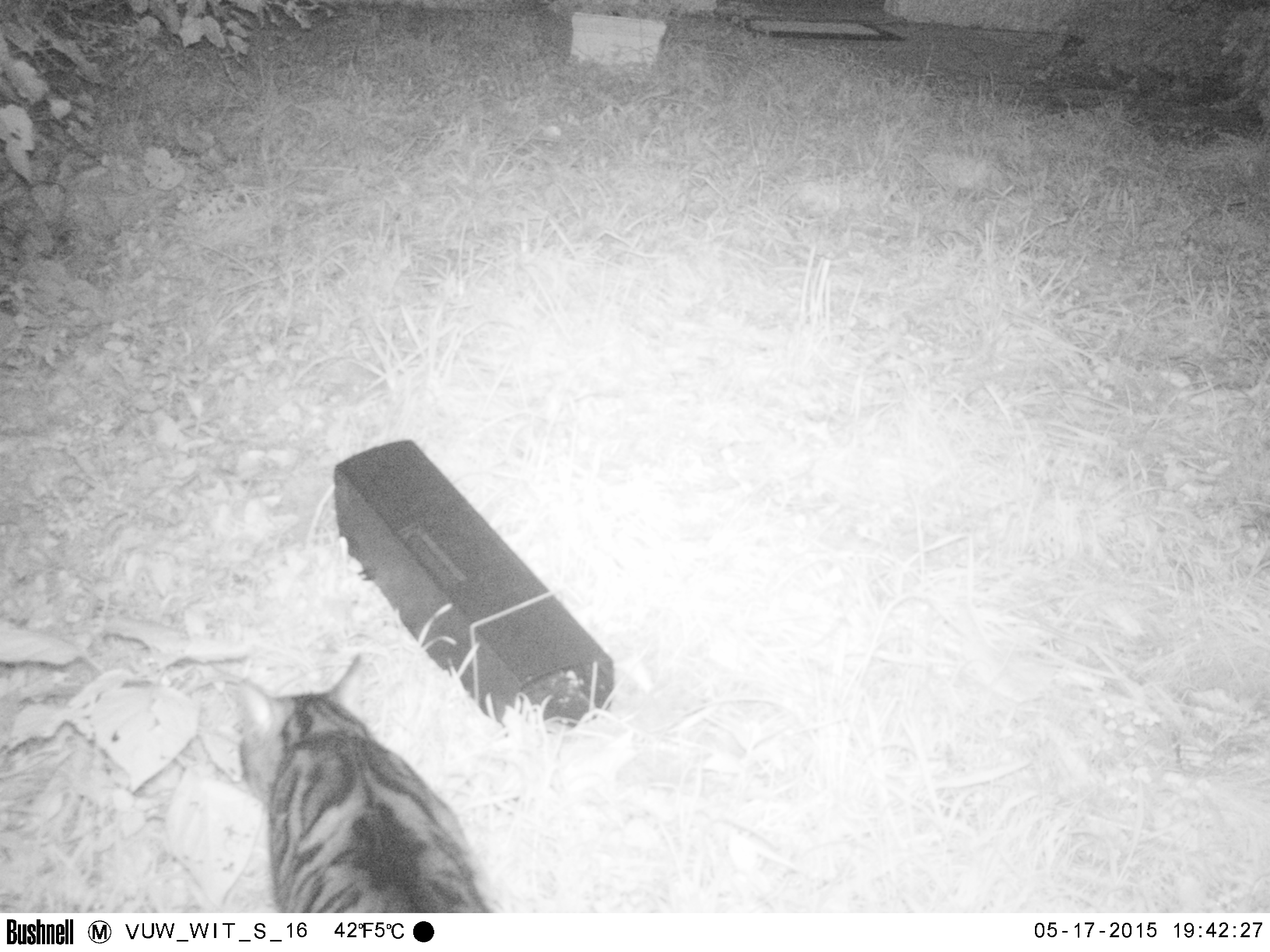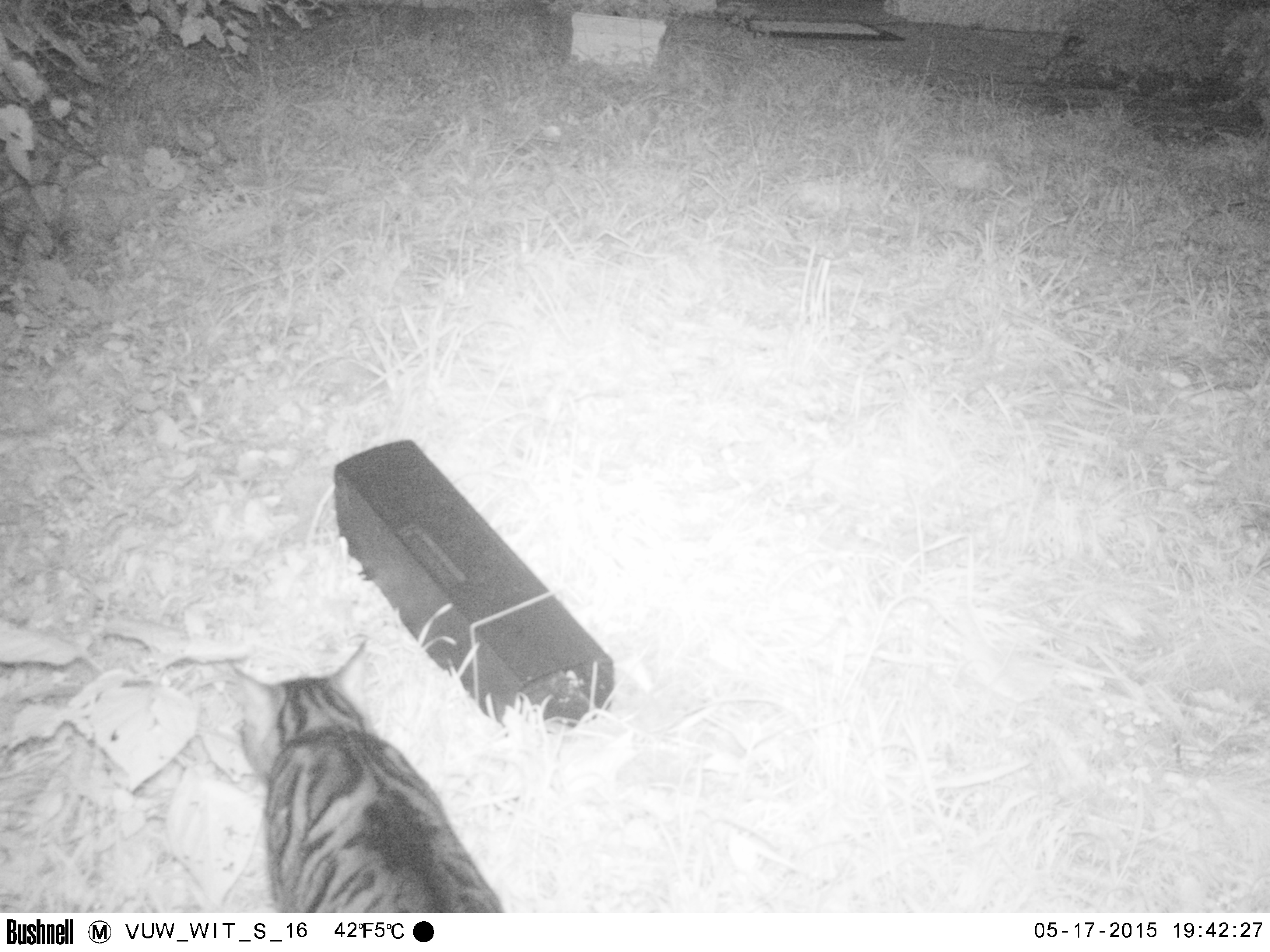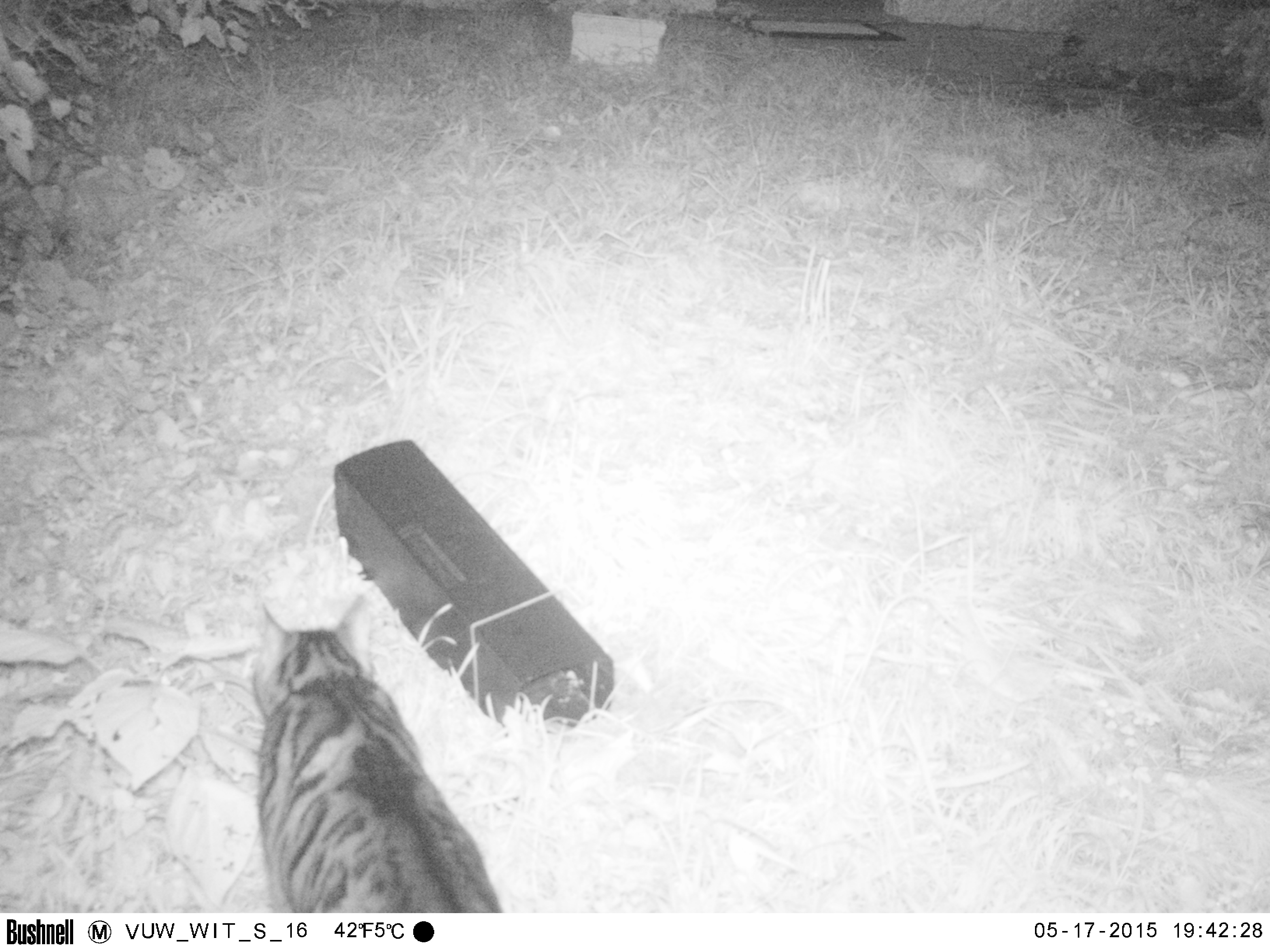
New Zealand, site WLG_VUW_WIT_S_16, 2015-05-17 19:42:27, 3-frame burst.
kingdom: Animalia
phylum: Chordata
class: Mammalia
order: Carnivora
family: Felidae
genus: Felis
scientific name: Felis catus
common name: domestic cat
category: cat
Cat (domestic cat) (Felis catus).